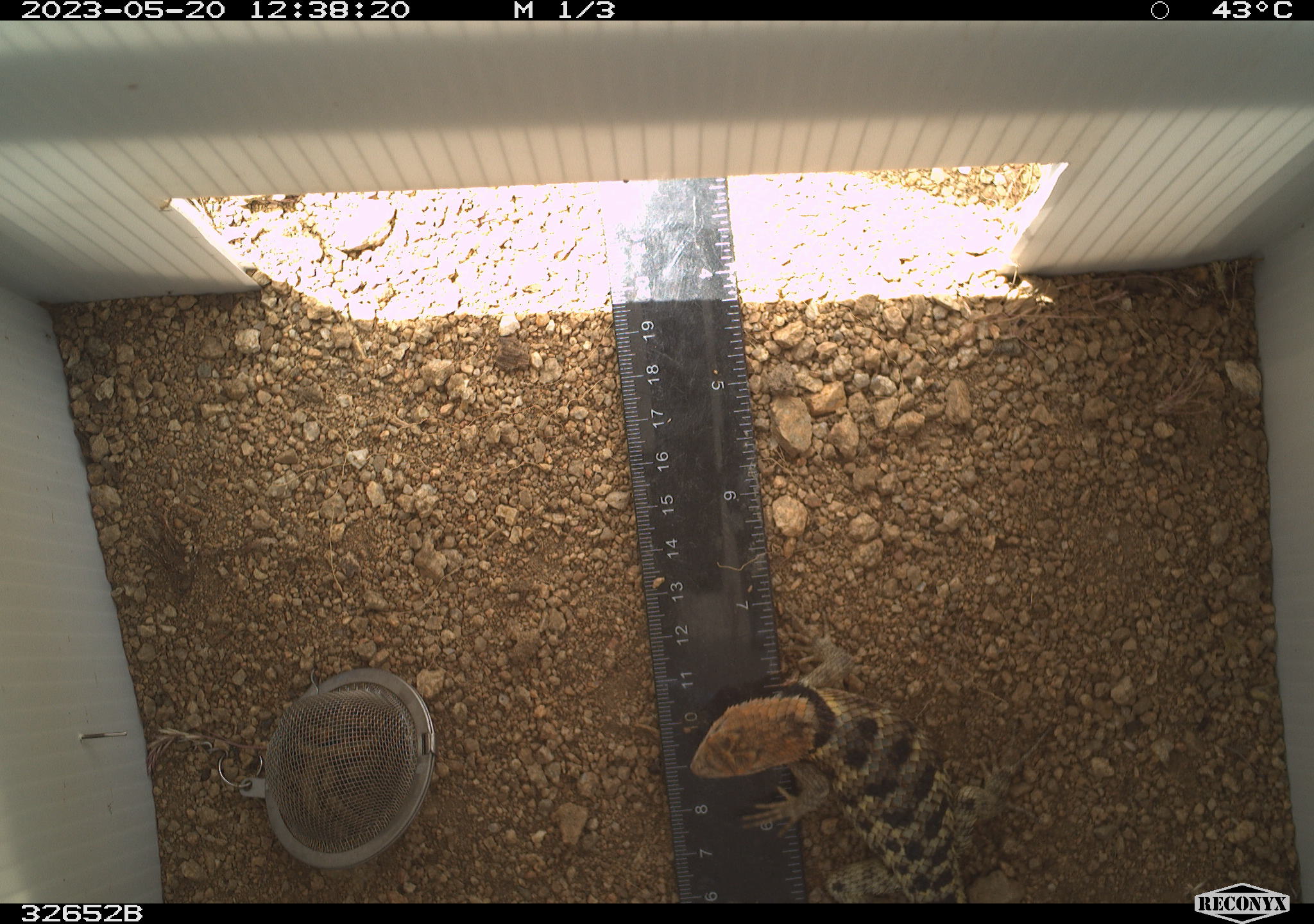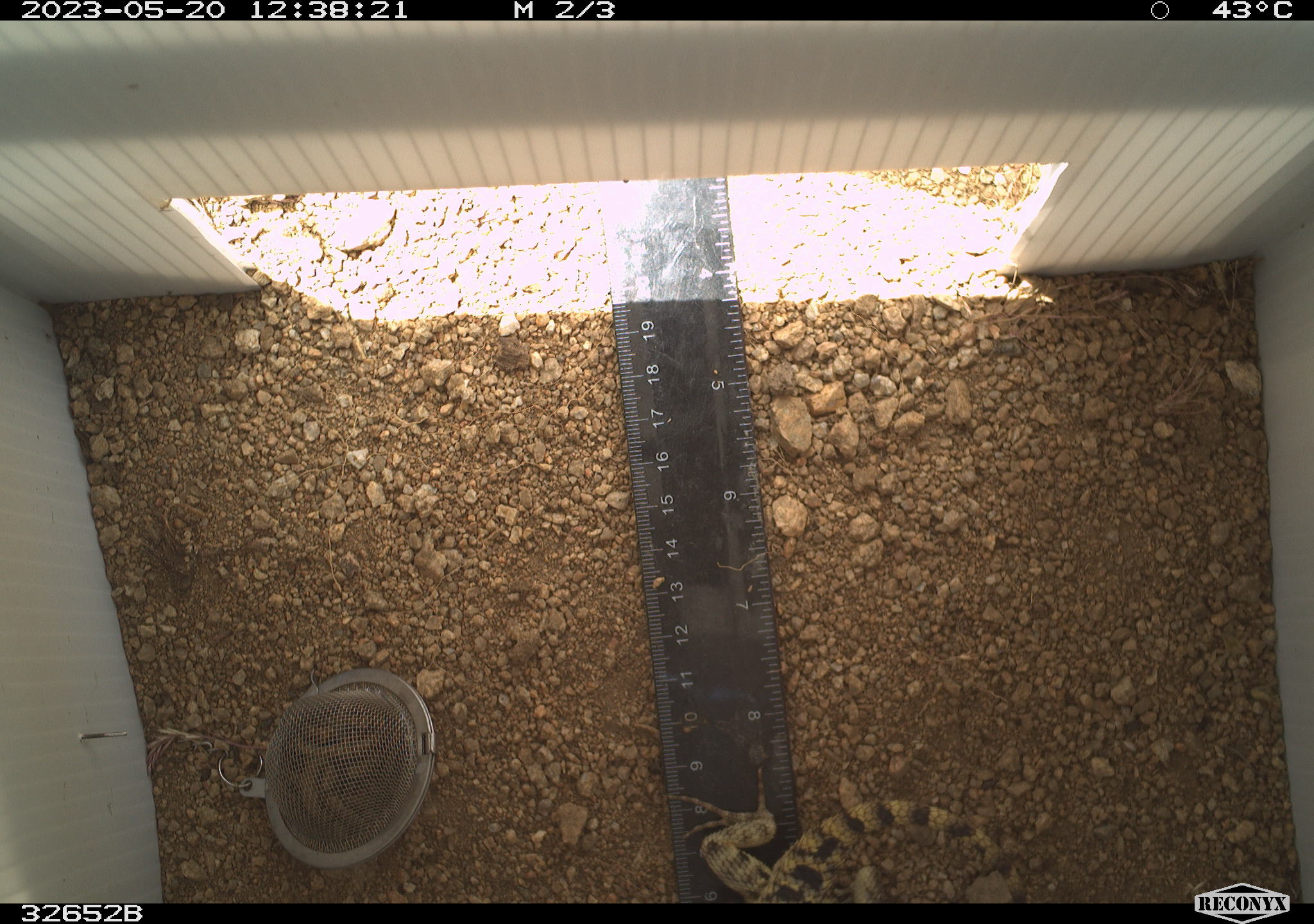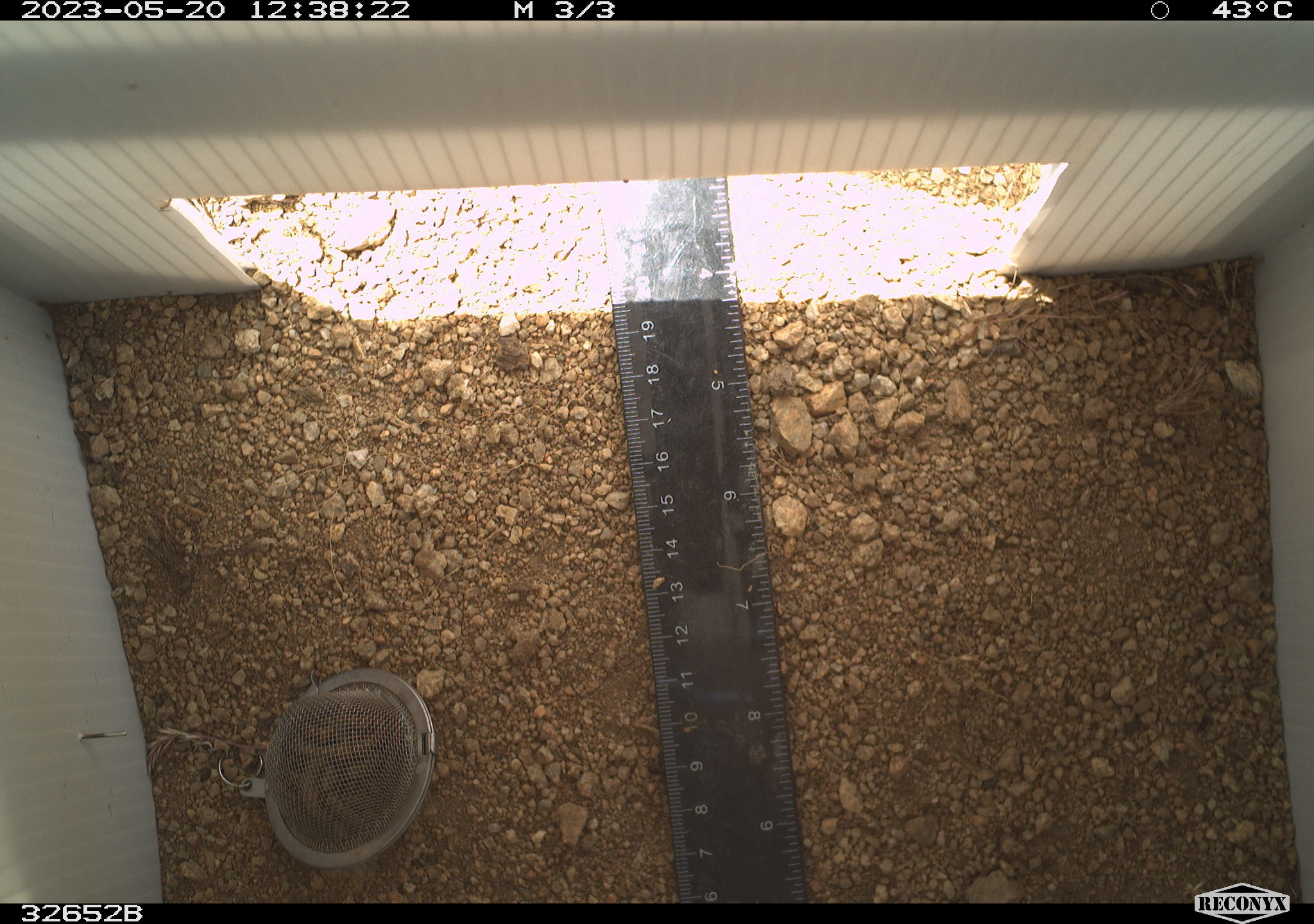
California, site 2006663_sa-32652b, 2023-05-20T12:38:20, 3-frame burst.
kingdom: Animalia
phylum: Chordata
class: Reptilia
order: Squamata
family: Phrynosomatidae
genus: Sceloporus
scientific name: Sceloporus uniformis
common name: yellow-backed spiny lizard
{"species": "yellow-backed spiny lizard (Sceloporus uniformis)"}